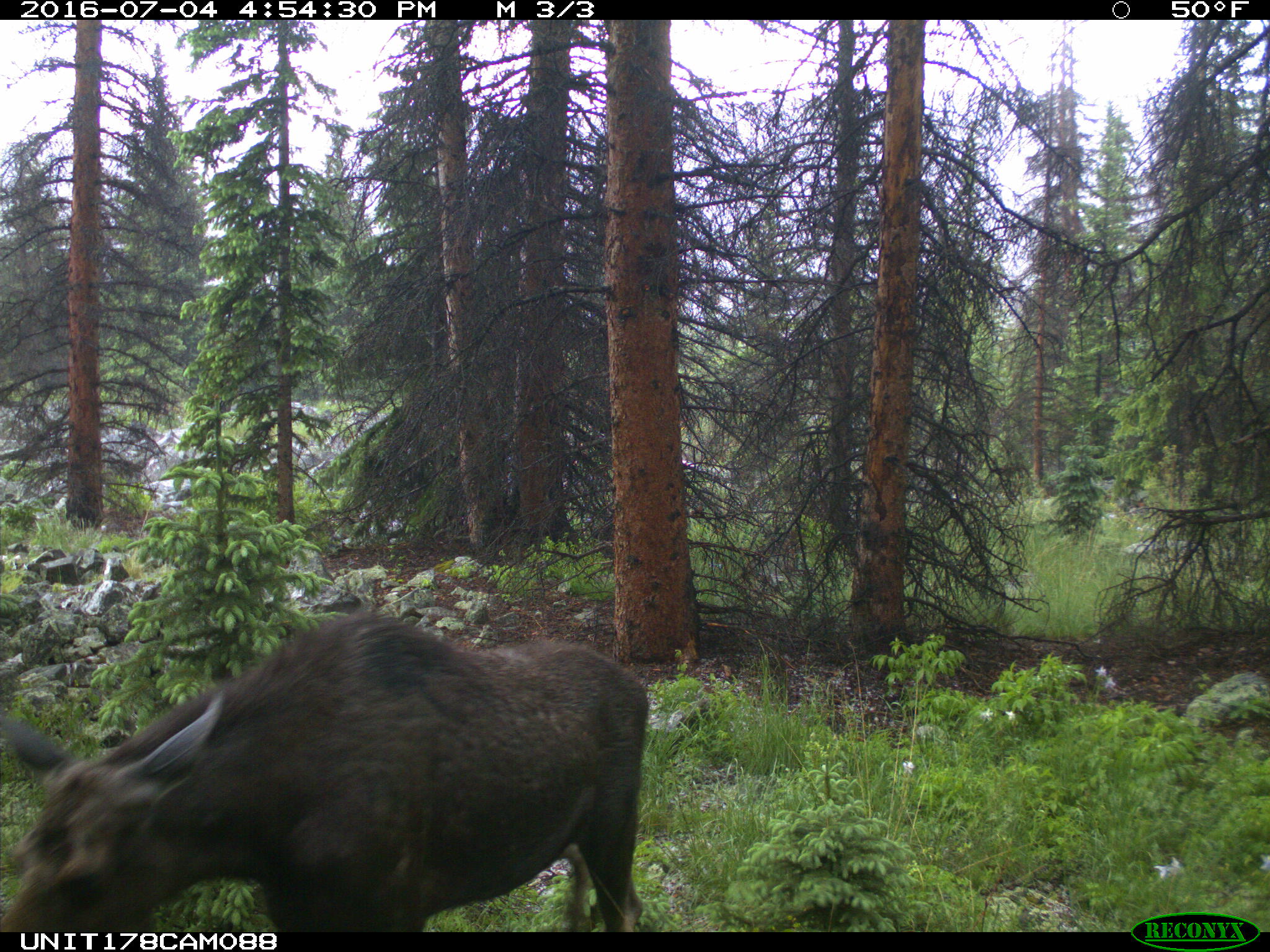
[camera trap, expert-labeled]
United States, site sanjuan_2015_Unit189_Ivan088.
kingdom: Animalia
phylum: Chordata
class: Mammalia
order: Artiodactyla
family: Cervidae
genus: Alces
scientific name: Alces alces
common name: moose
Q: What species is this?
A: Alces alces (moose).